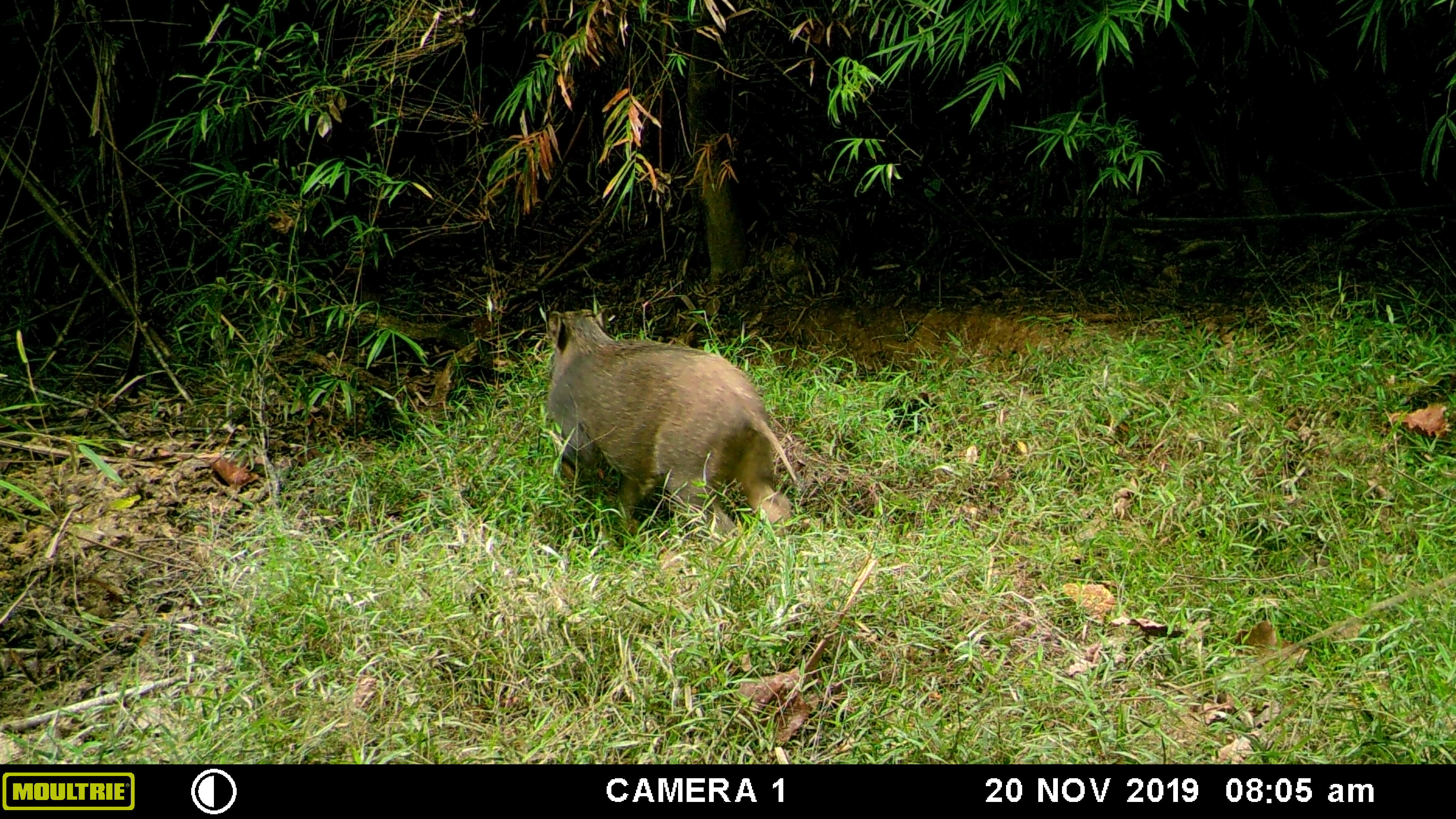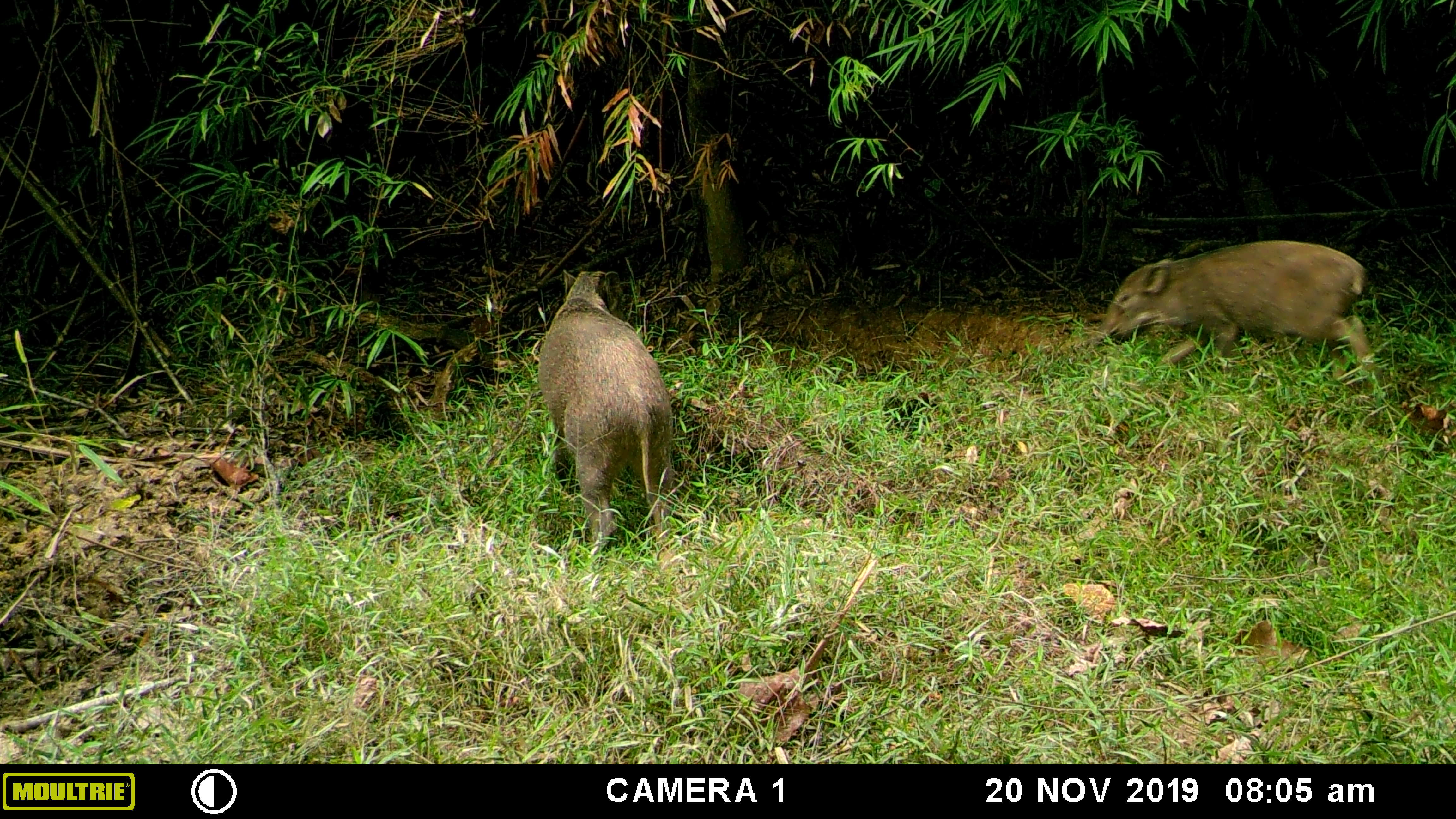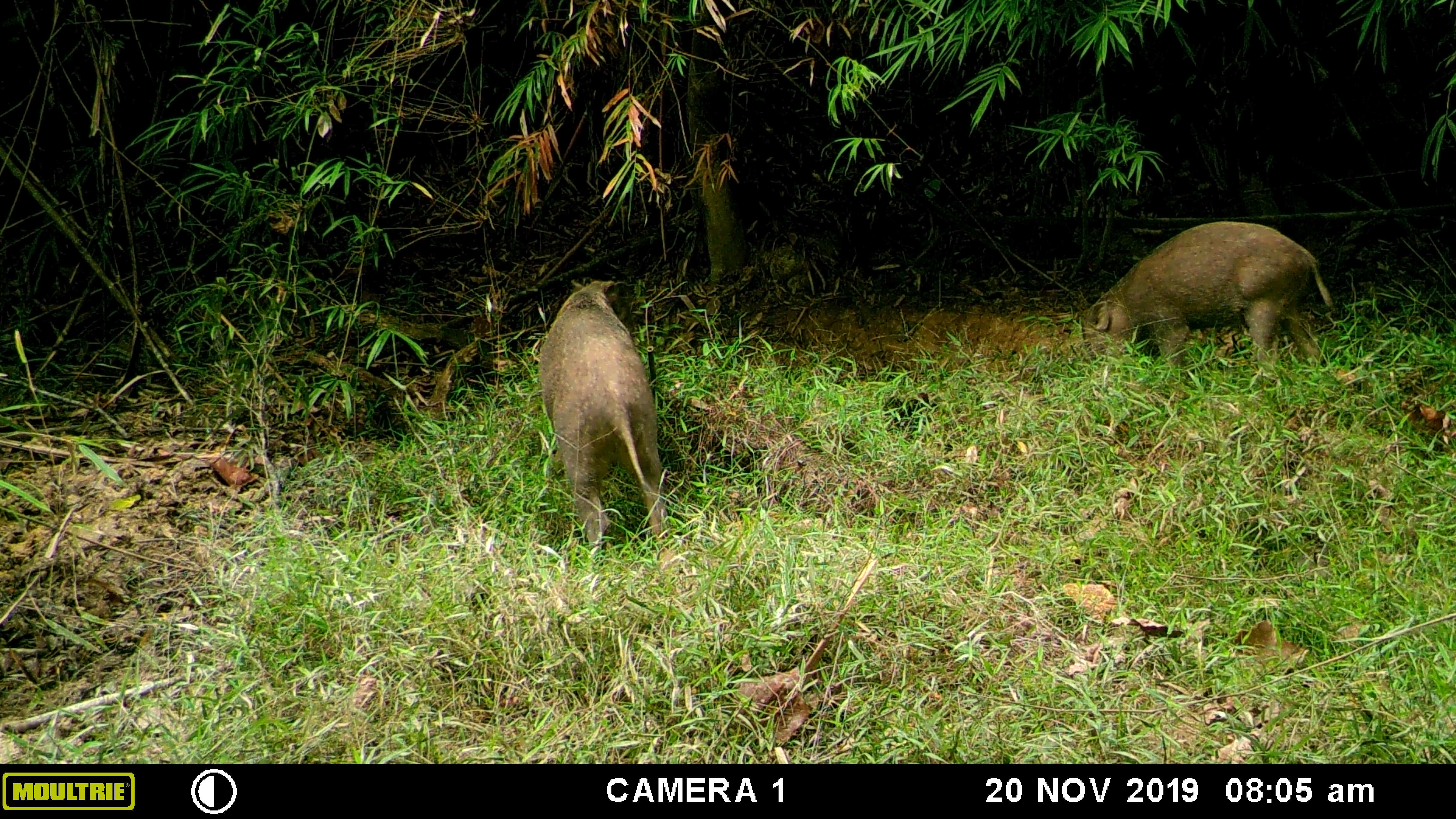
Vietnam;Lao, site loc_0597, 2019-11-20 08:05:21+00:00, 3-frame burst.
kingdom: Animalia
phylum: Chordata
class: Mammalia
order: Artiodactyla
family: Suidae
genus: Sus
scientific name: Sus scrofa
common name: eurasian wild pig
Eurasian wild pig (Sus scrofa). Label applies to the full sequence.